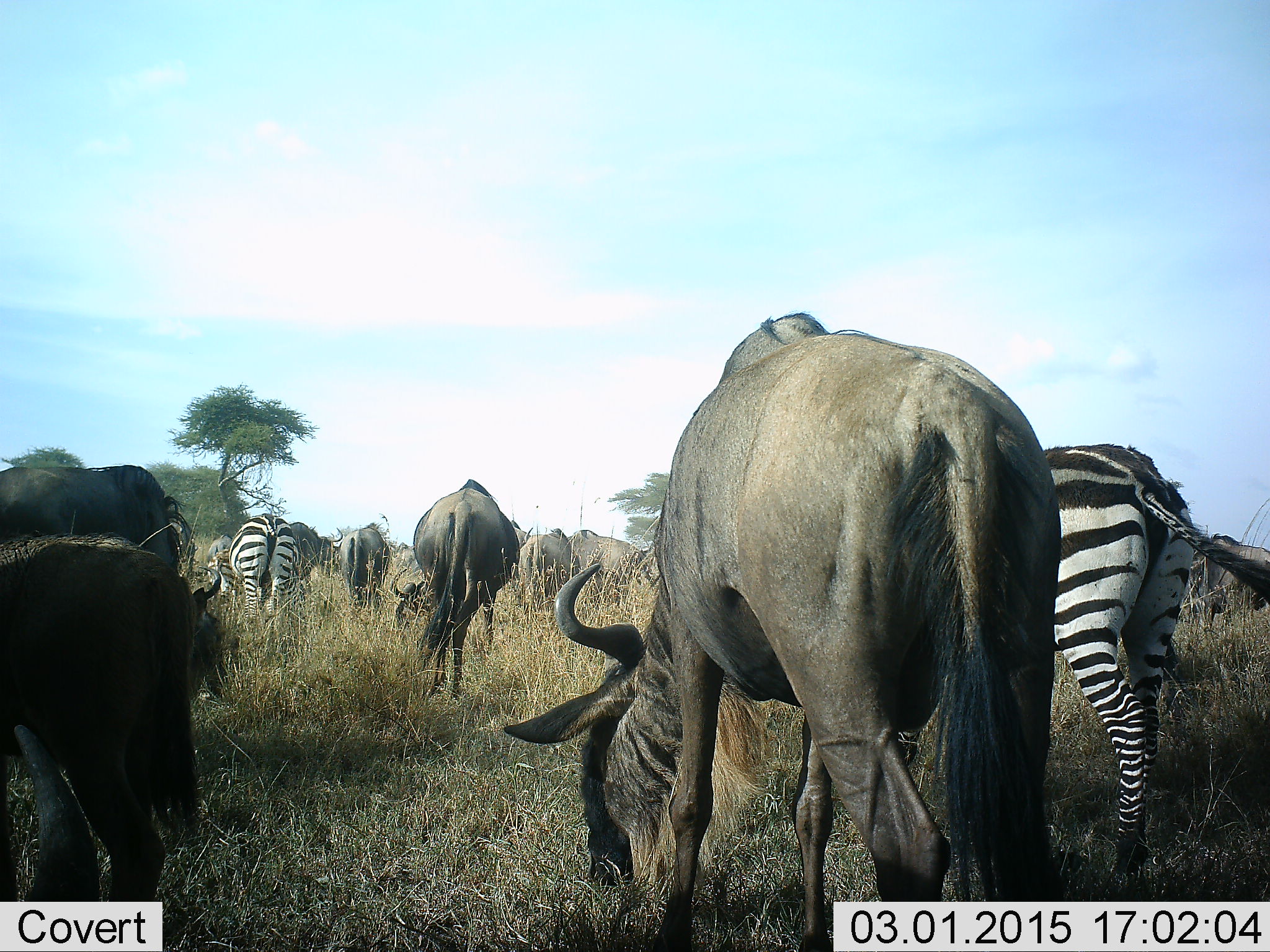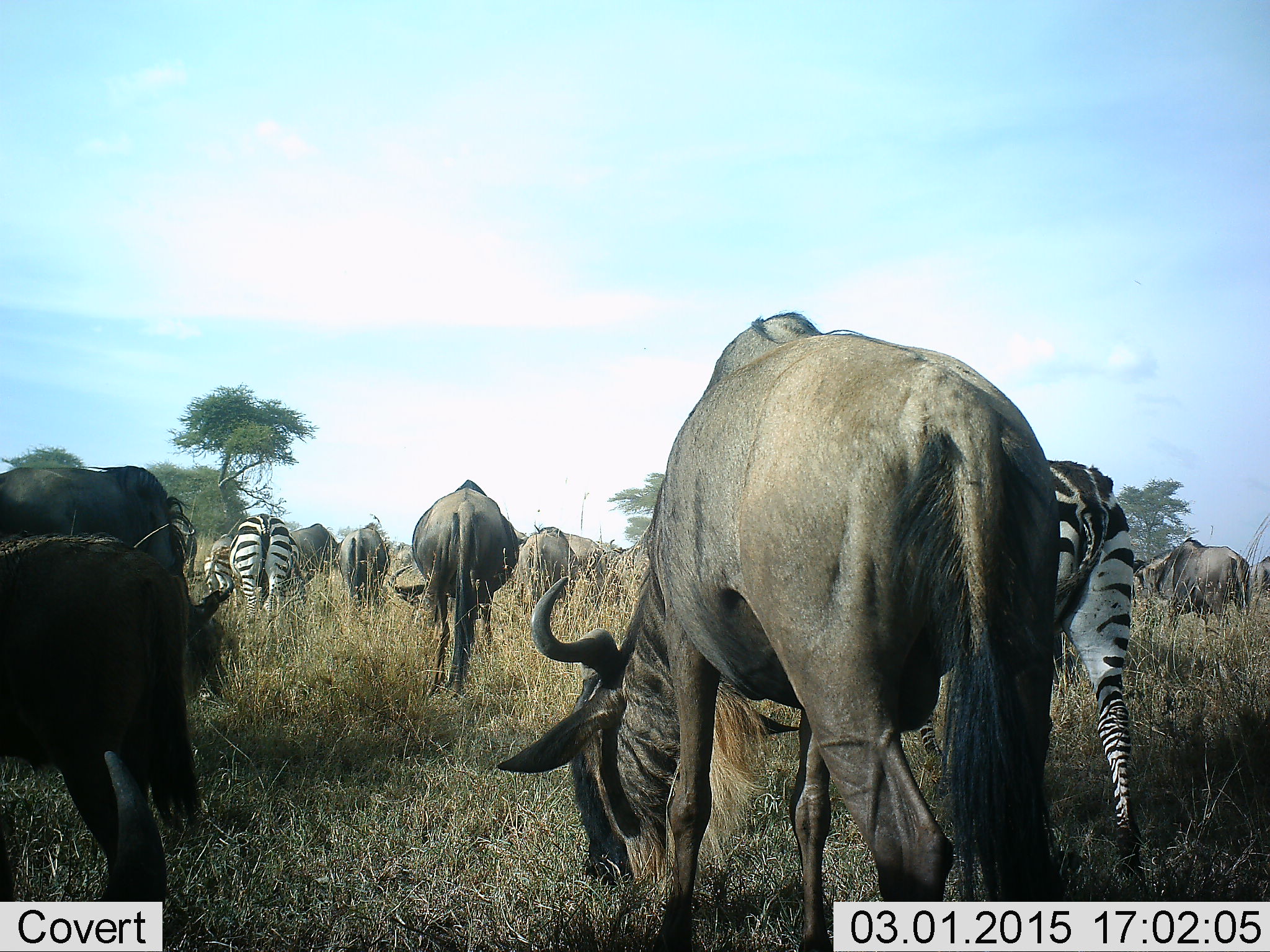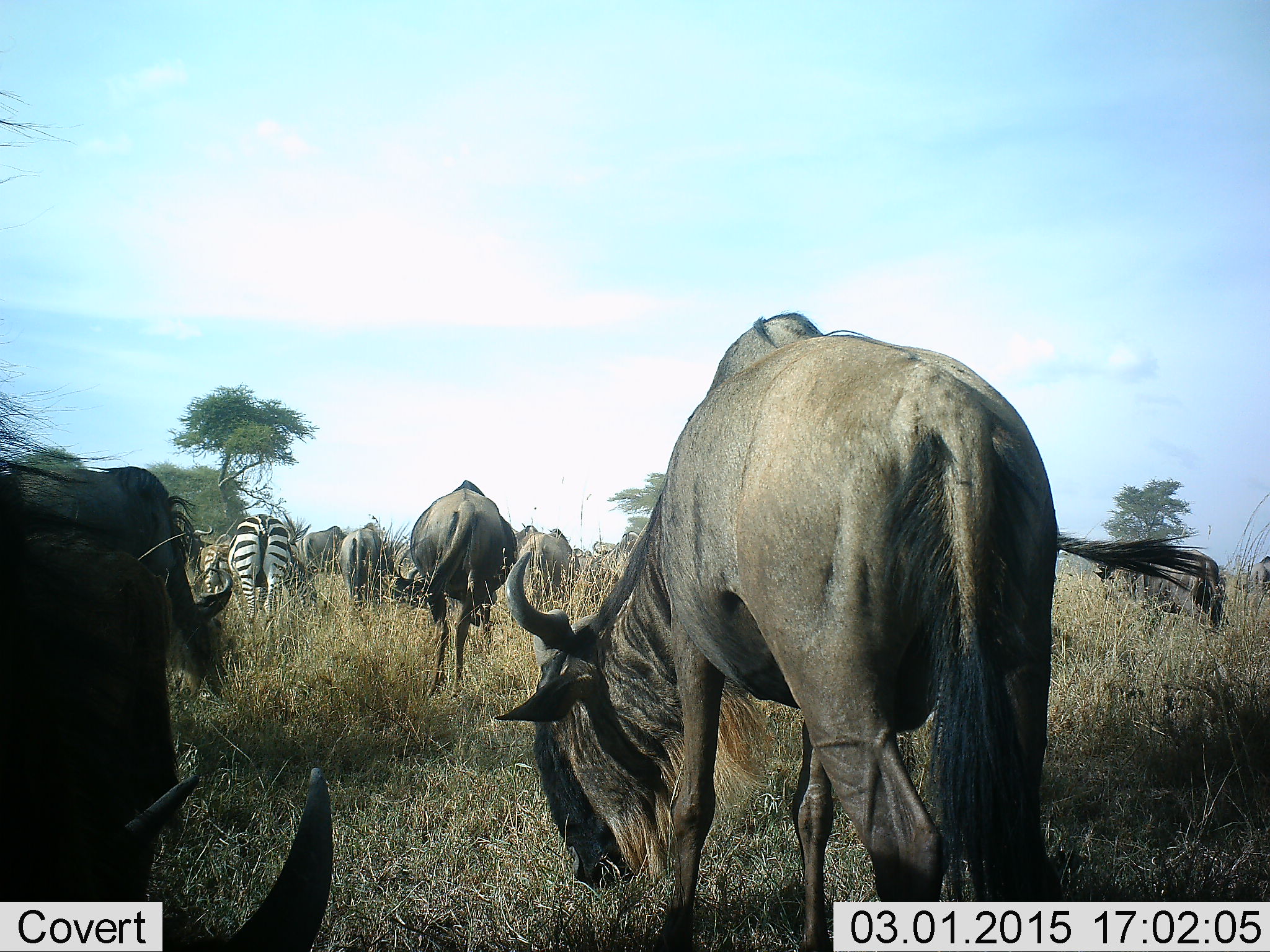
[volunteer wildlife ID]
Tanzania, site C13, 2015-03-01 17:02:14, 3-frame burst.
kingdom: Animalia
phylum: Chordata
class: Mammalia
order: Artiodactyla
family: Bovidae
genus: Connochaetes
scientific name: Connochaetes taurinus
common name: blue wildebeest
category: wildebeest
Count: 9.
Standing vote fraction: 36%.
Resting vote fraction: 9%.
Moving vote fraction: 45%.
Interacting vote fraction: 0%.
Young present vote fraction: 18%.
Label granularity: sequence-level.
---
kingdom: Animalia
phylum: Chordata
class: Mammalia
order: Perissodactyla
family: Equidae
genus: Equus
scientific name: Equus quagga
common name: plains zebra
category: zebra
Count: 3.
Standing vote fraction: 40%.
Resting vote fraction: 0%.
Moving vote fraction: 50%.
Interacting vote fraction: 0%.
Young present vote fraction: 0%.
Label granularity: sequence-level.